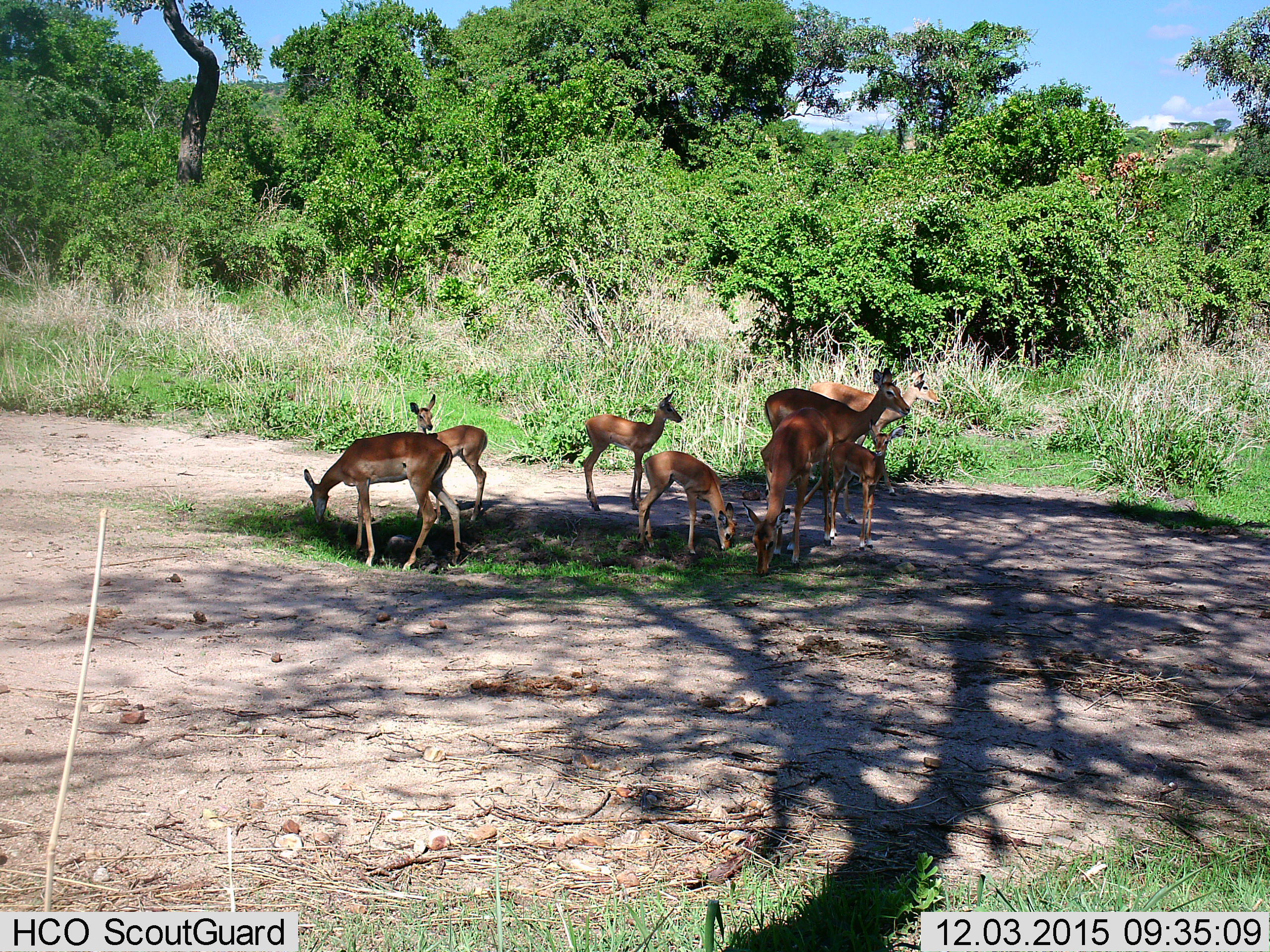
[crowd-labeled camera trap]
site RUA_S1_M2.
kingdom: Animalia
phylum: Chordata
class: Mammalia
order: Artiodactyla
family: Bovidae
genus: Aepyceros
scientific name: Aepyceros melampus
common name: impala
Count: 8.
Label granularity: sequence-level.